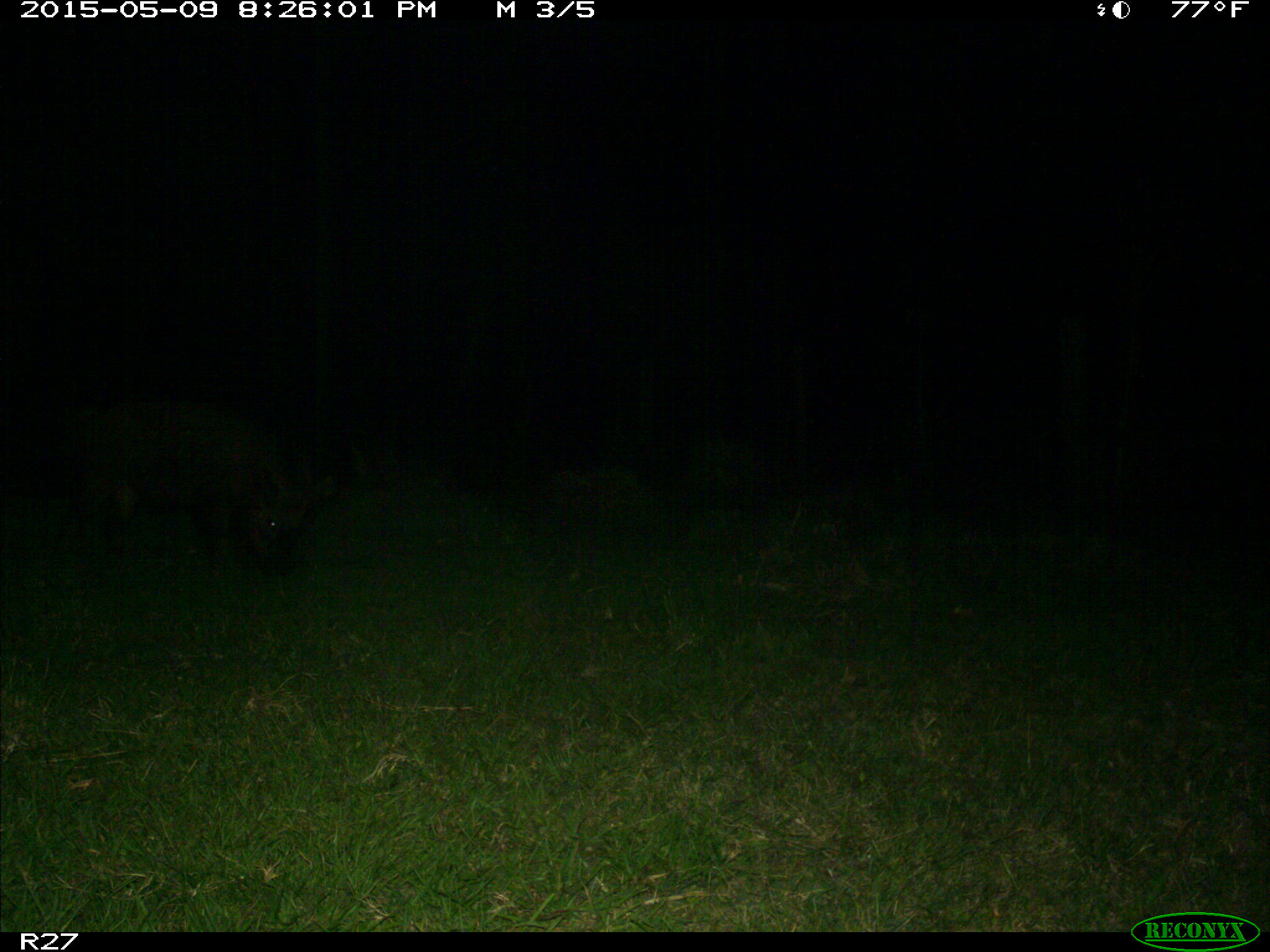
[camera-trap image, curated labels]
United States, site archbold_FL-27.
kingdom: Animalia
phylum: Chordata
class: Mammalia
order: Artiodactyla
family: Suidae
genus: Sus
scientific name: Sus scrofa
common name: wild boar